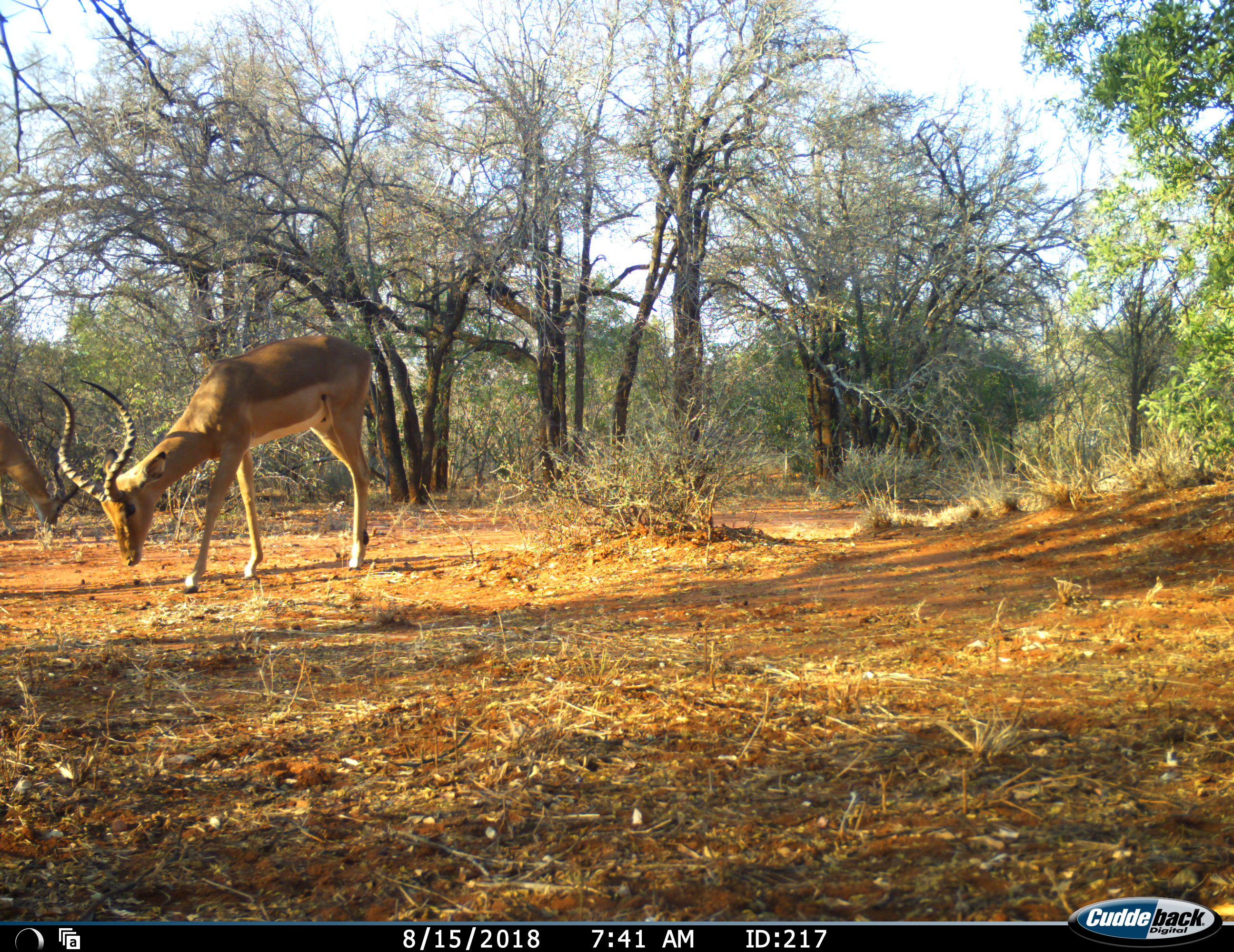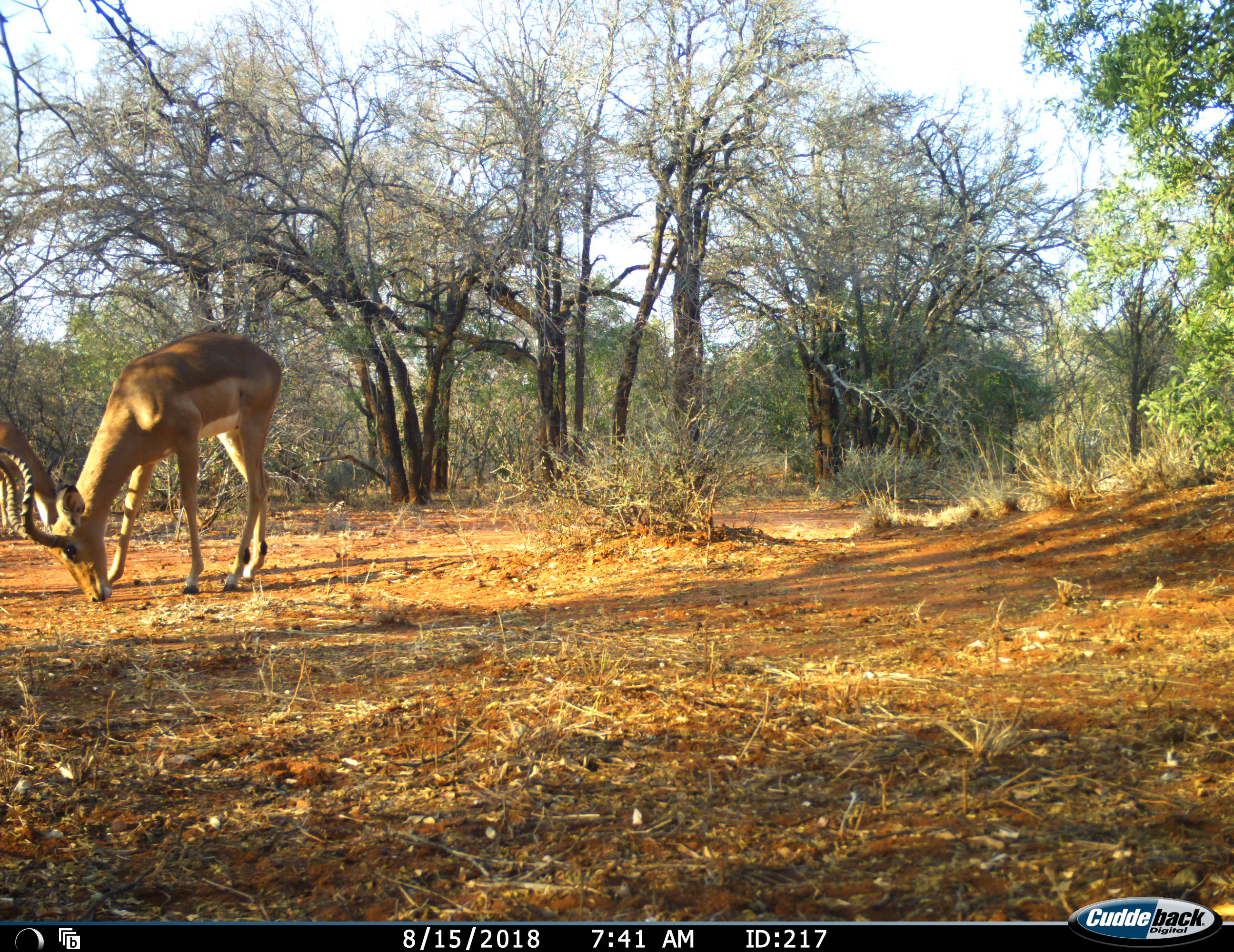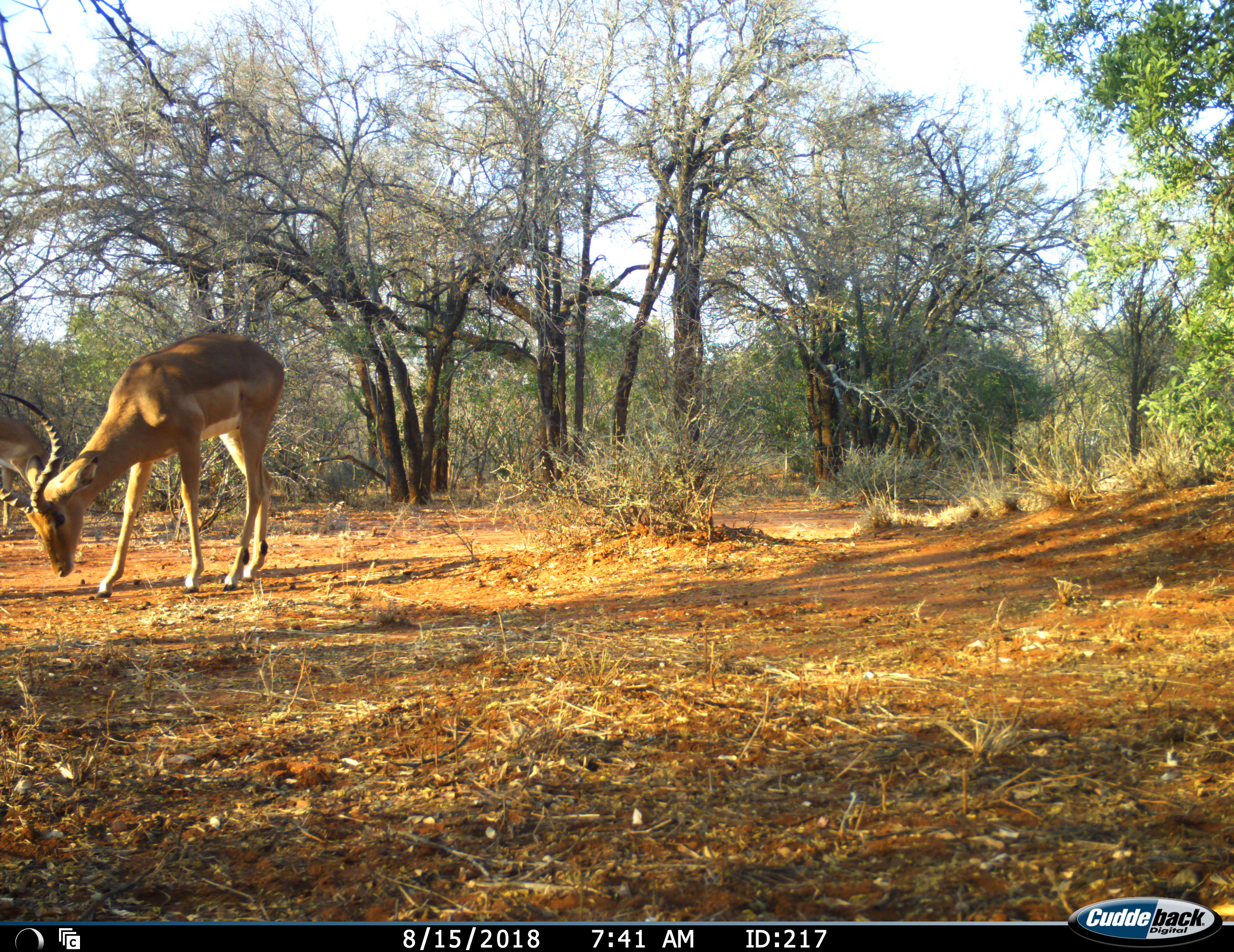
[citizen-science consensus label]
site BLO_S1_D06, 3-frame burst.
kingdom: Animalia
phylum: Chordata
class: Mammalia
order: Artiodactyla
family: Bovidae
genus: Aepyceros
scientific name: Aepyceros melampus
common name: impala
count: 2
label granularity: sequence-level